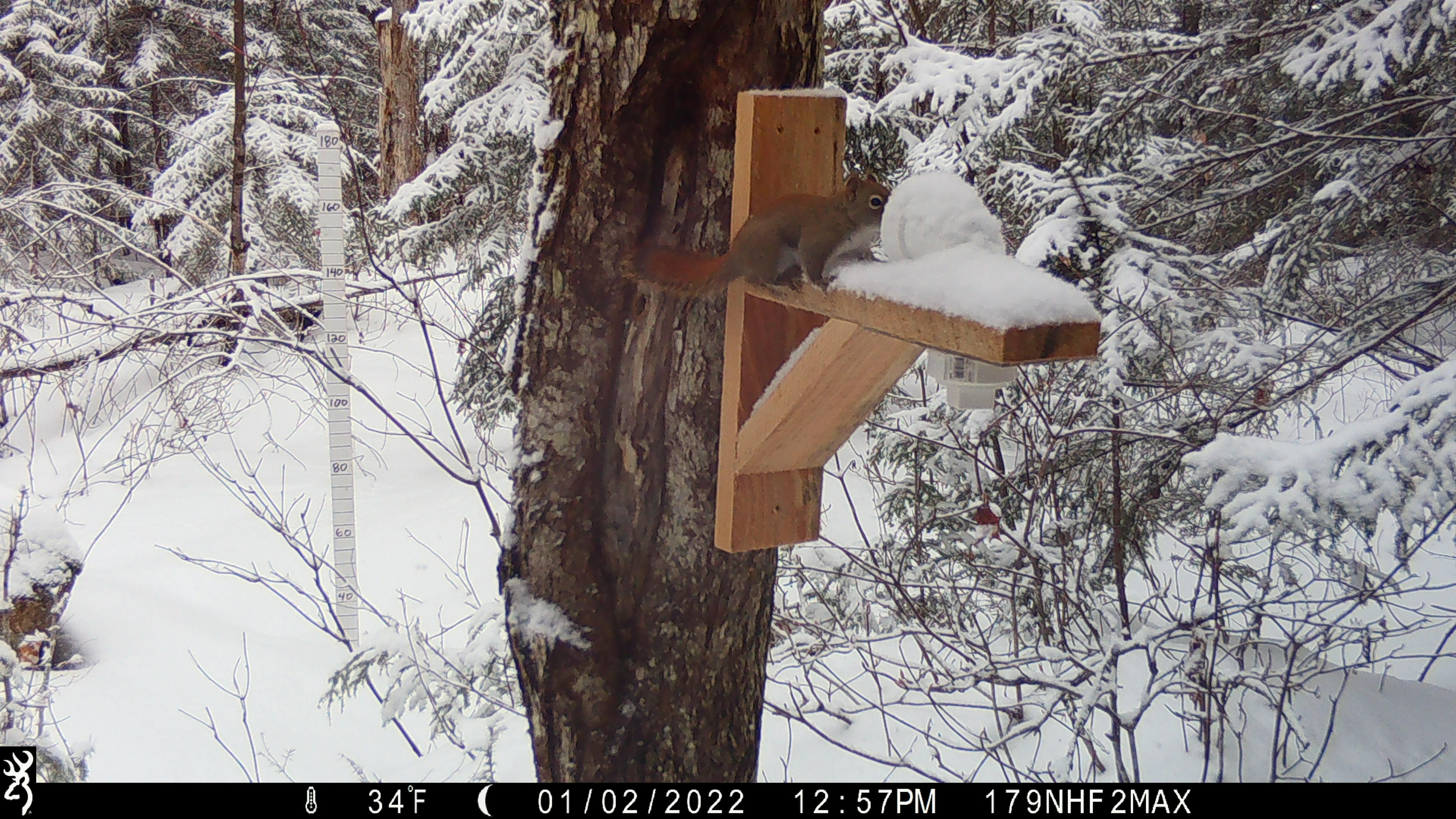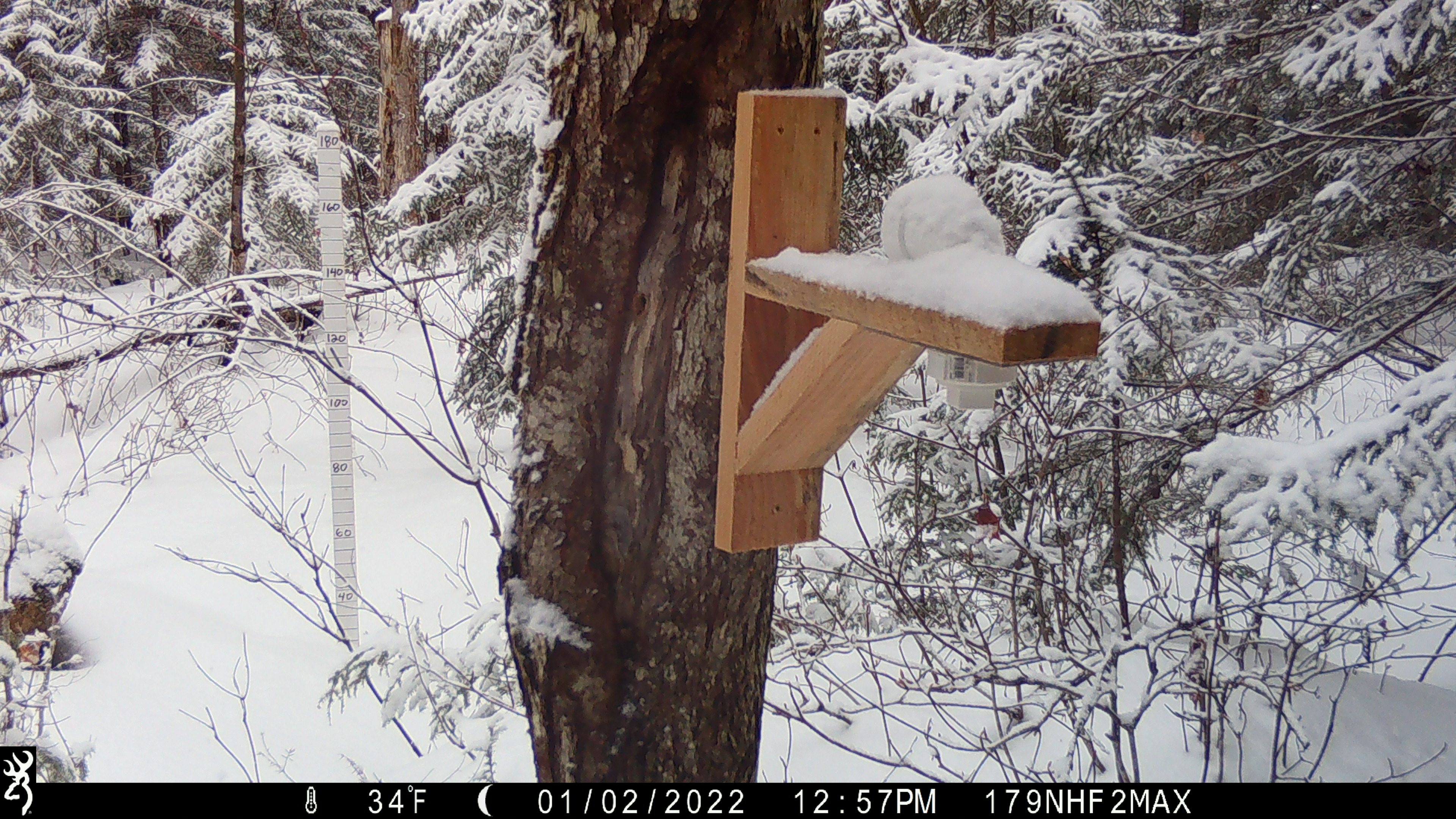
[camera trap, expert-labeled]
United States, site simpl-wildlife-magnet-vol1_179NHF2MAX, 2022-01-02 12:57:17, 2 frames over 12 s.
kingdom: Animalia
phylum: Chordata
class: Mammalia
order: Rodentia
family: Sciuridae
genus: Tamiasciurus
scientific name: Tamiasciurus hudsonicus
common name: red squirrel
Red squirrel (Tamiasciurus hudsonicus).